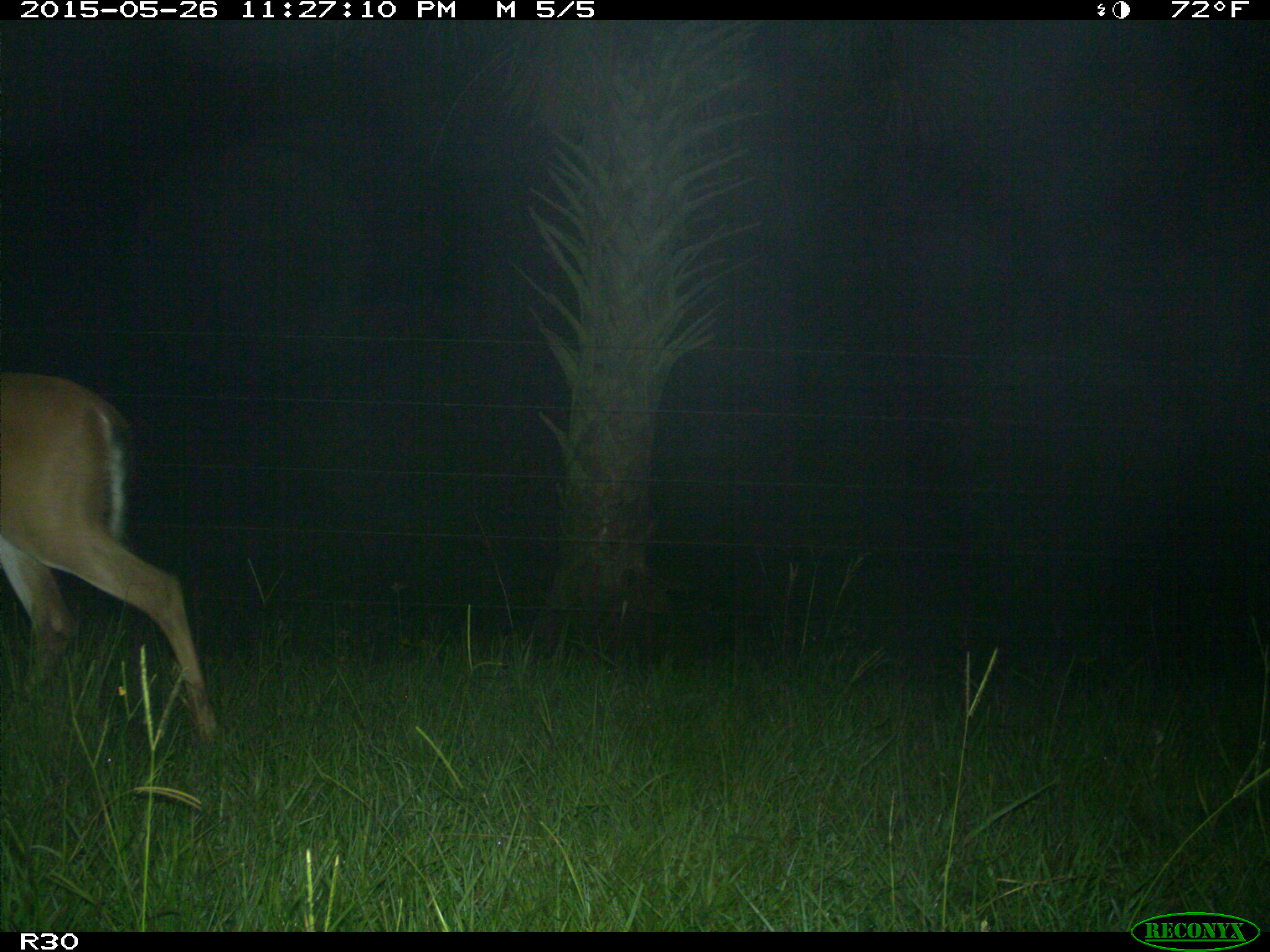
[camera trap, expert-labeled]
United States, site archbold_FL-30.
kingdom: Animalia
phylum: Chordata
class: Mammalia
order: Artiodactyla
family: Cervidae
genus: Odocoileus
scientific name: Odocoileus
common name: deer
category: unidentified deer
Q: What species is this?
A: Unidentified deer (deer) (Odocoileus).